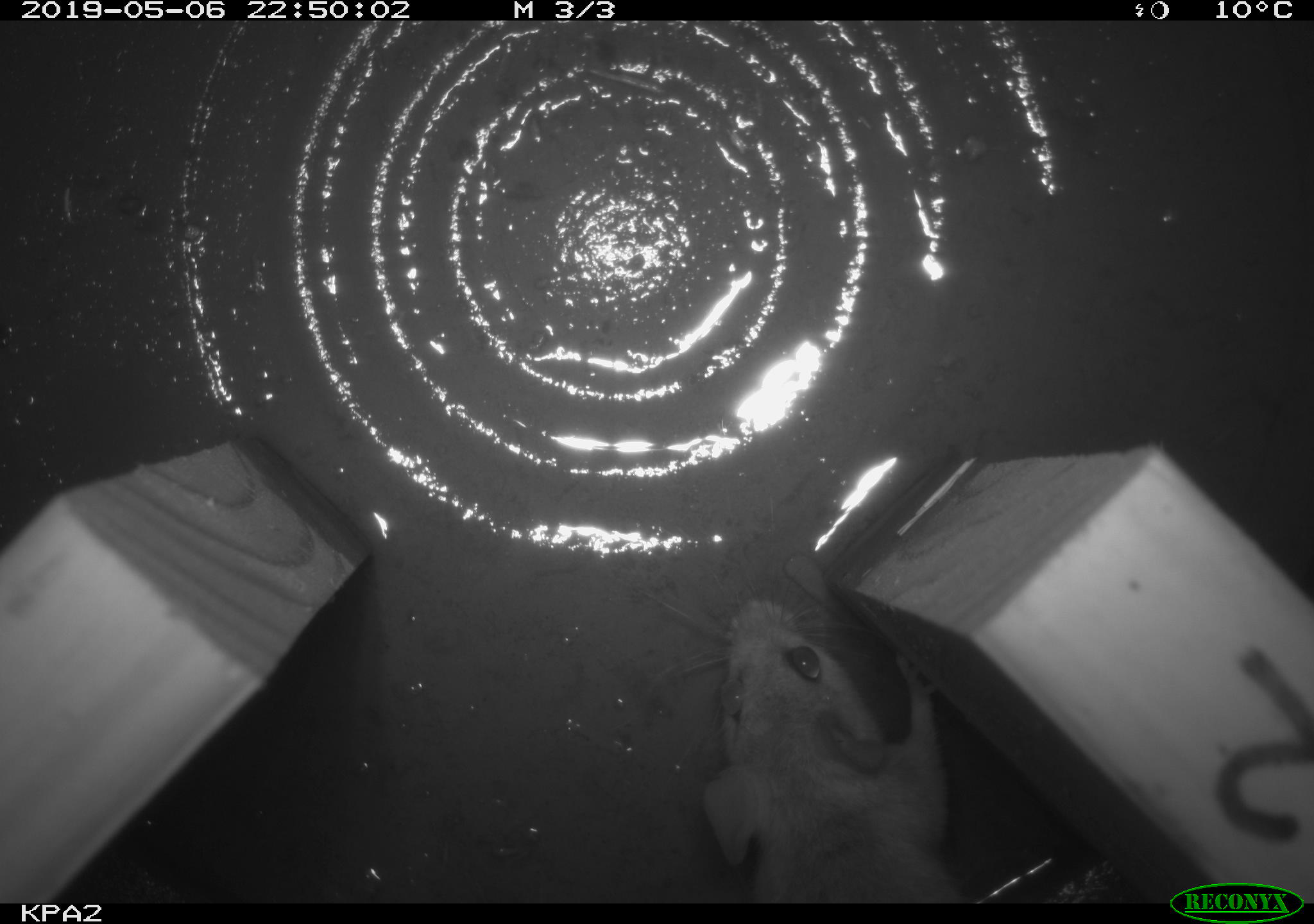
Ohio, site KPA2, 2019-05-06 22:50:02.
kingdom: Animalia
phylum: Chordata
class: Mammalia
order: Rodentia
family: Cricetidae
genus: Peromyscus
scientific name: Peromyscus leucopus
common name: white-footed mouse